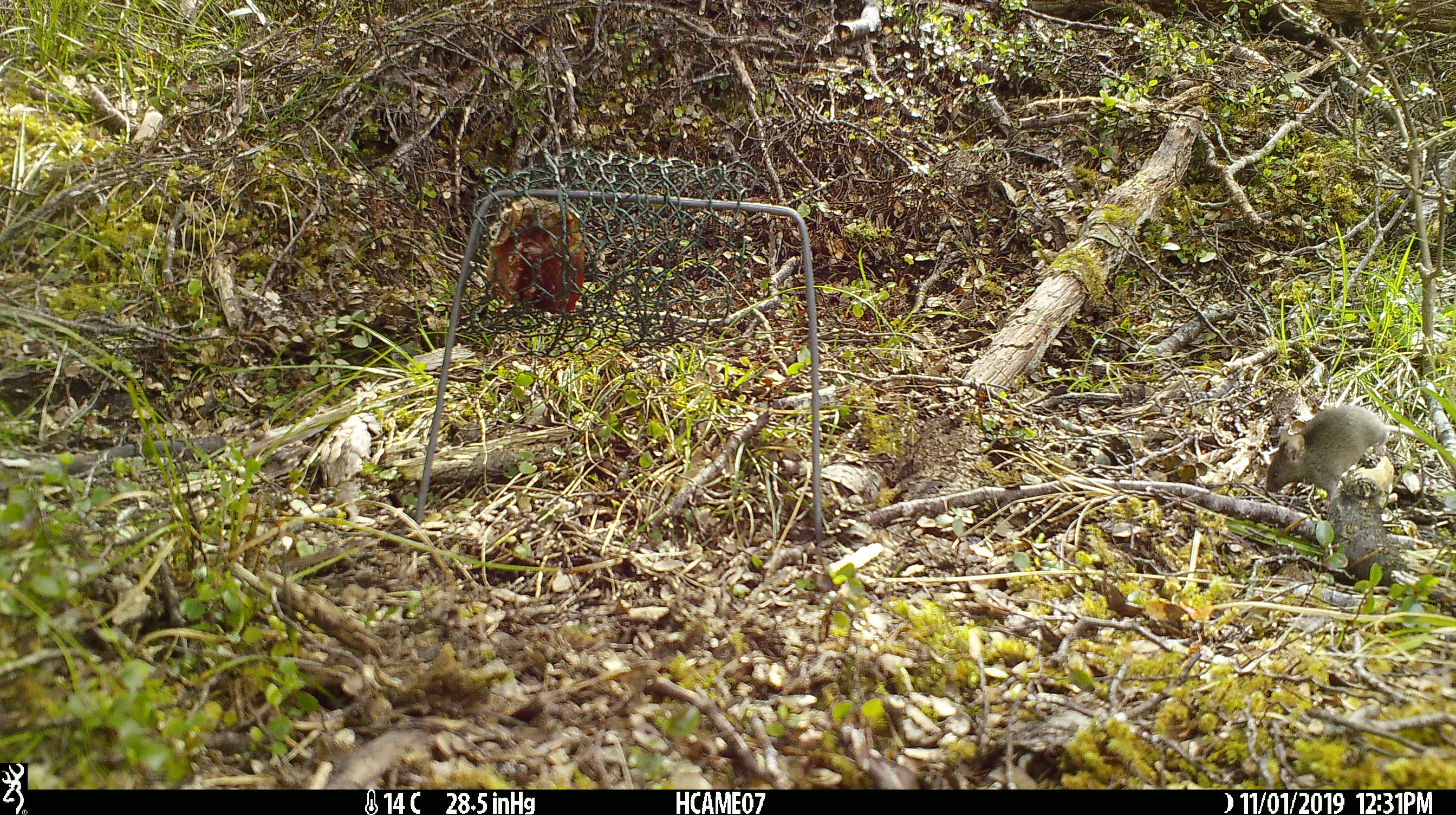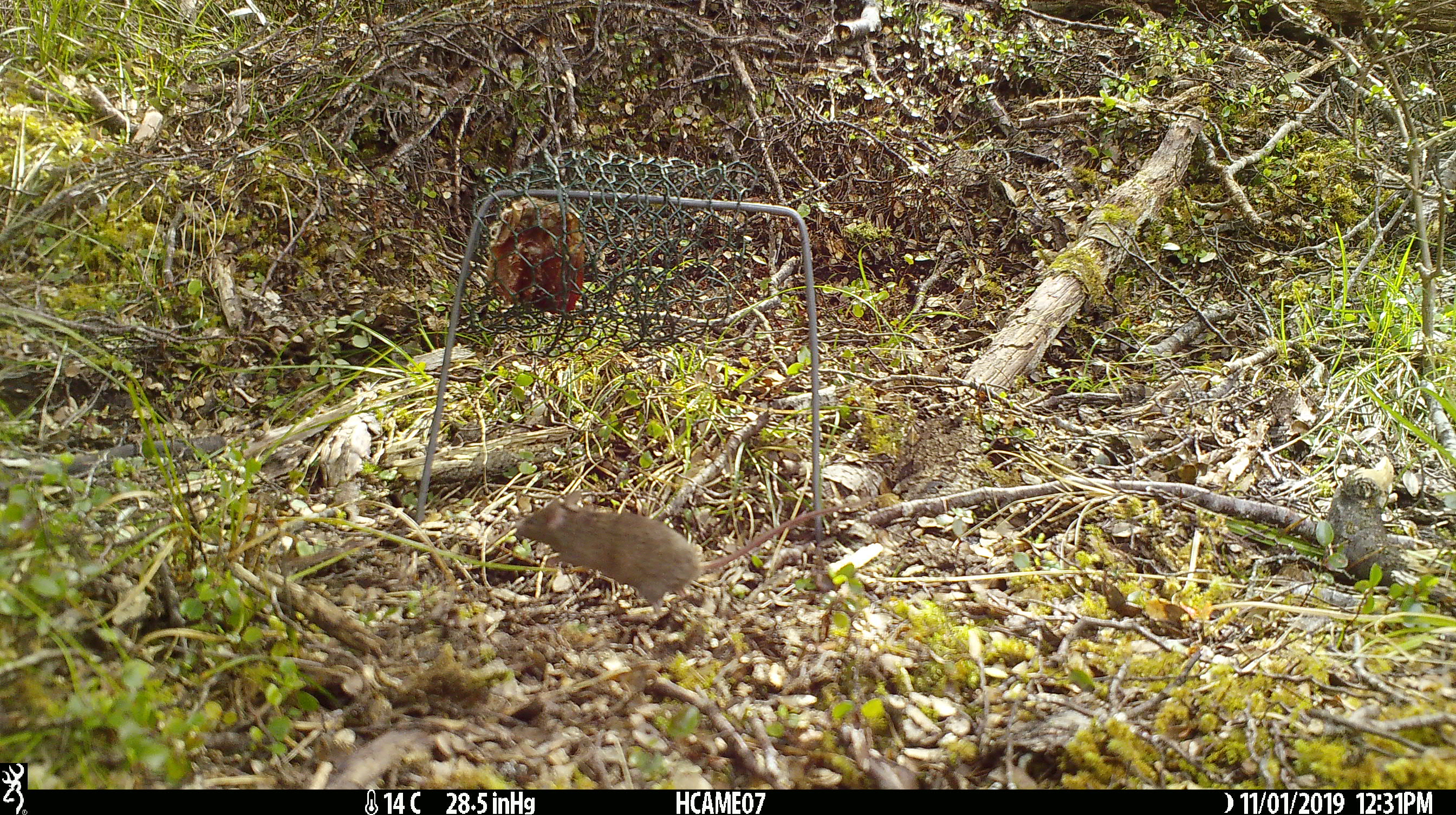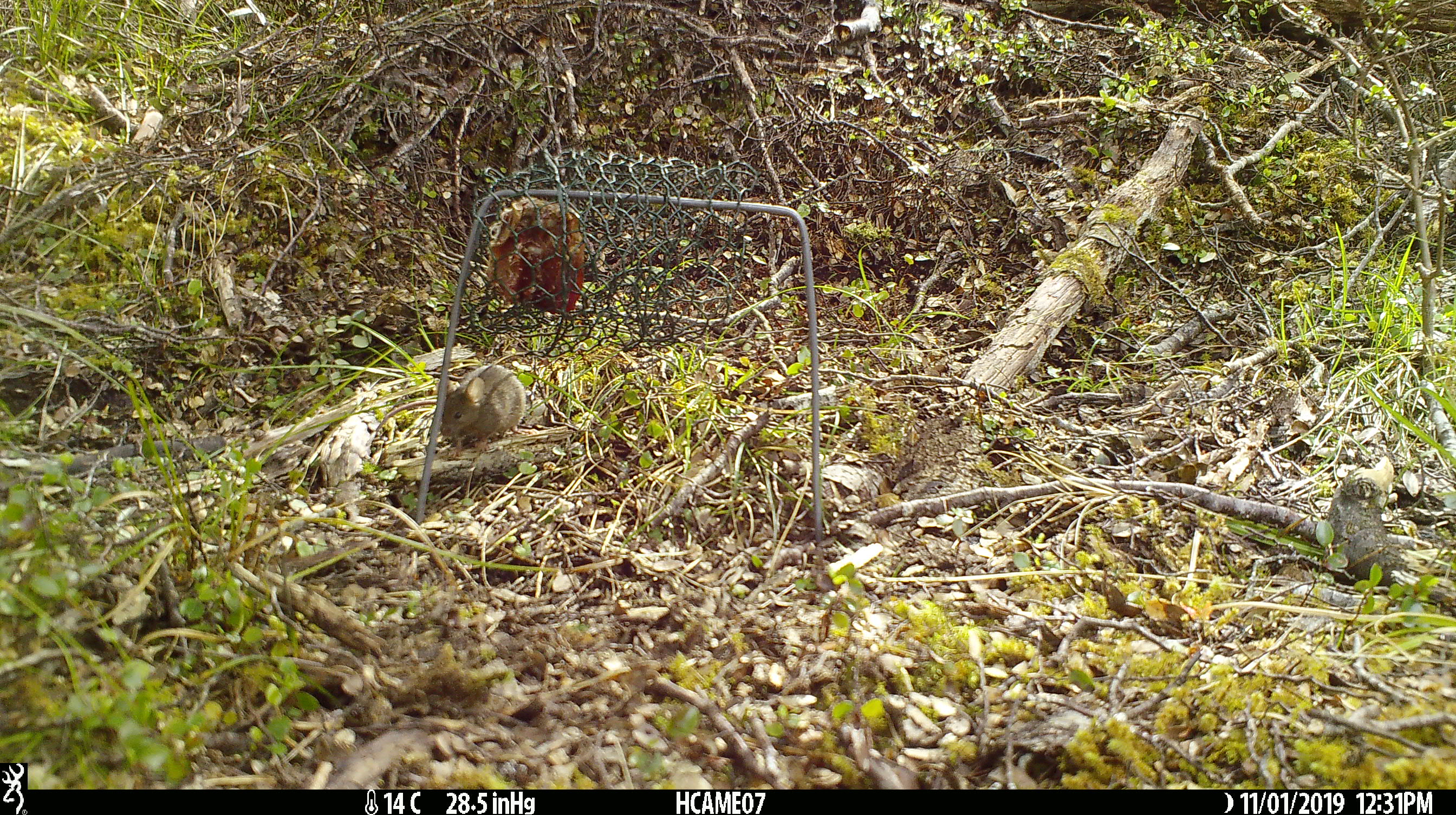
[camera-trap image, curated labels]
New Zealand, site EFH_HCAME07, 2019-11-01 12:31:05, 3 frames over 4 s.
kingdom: Animalia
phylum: Chordata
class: Mammalia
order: Rodentia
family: Muridae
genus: Mus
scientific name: Mus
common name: mouse